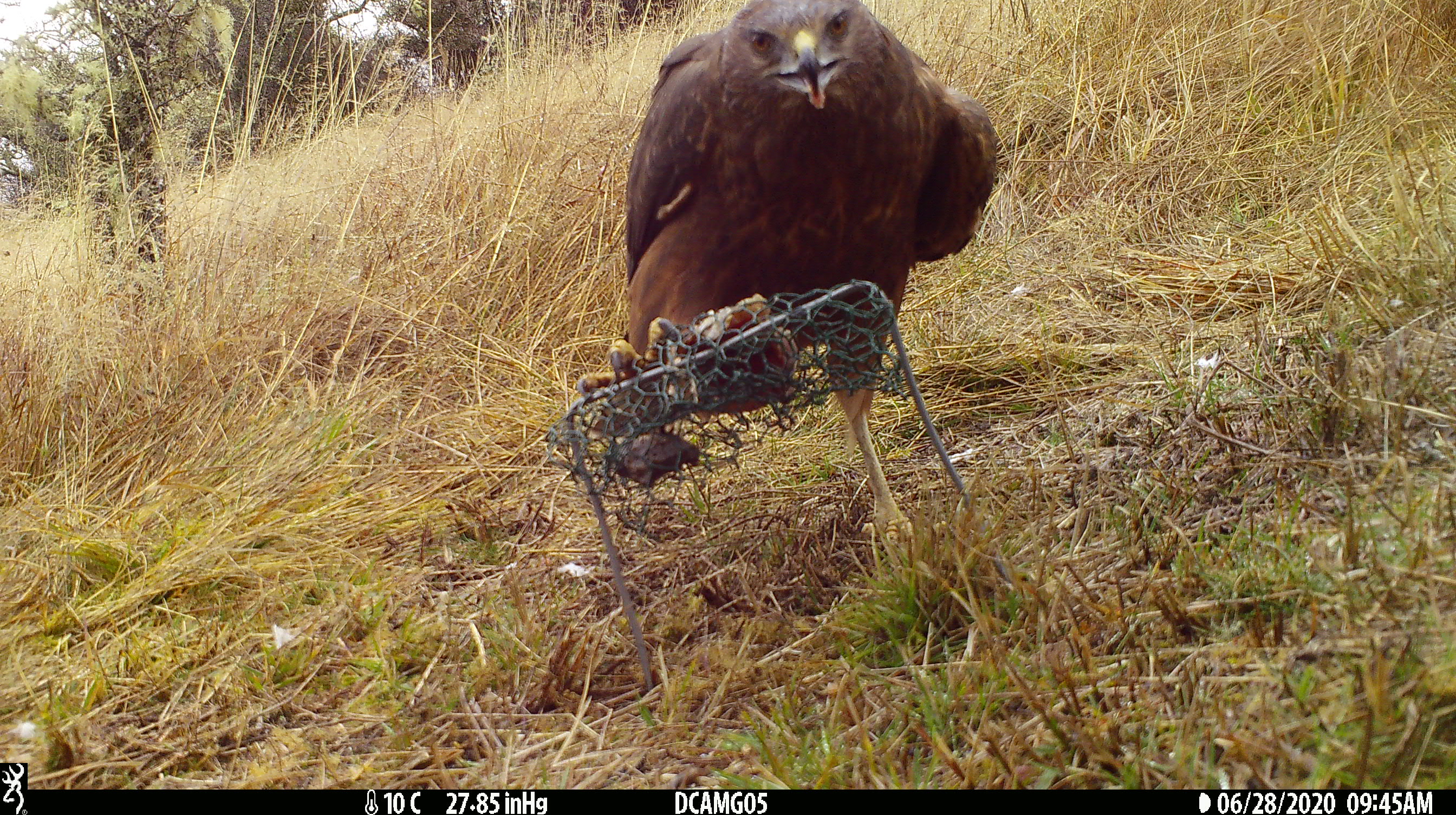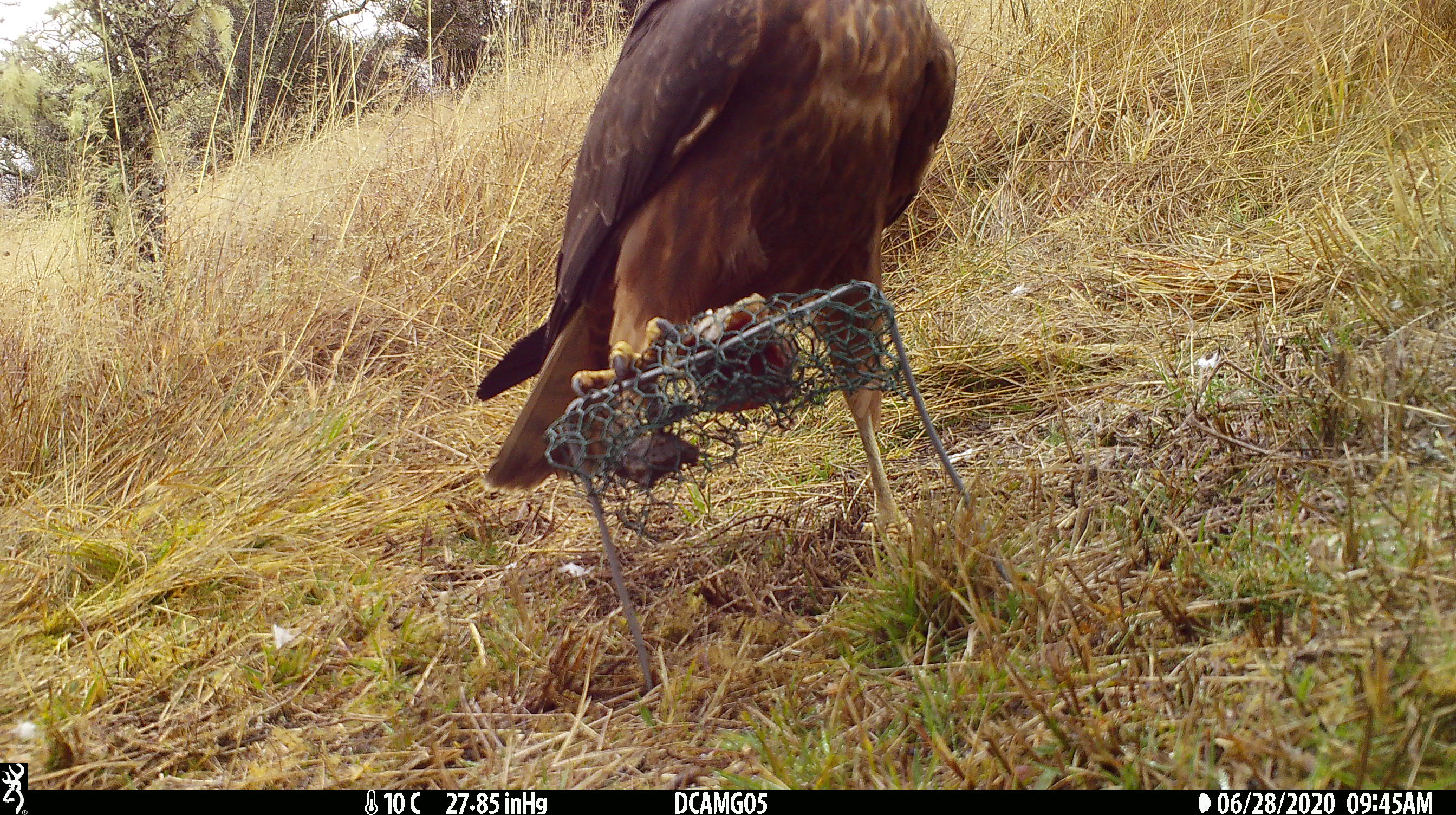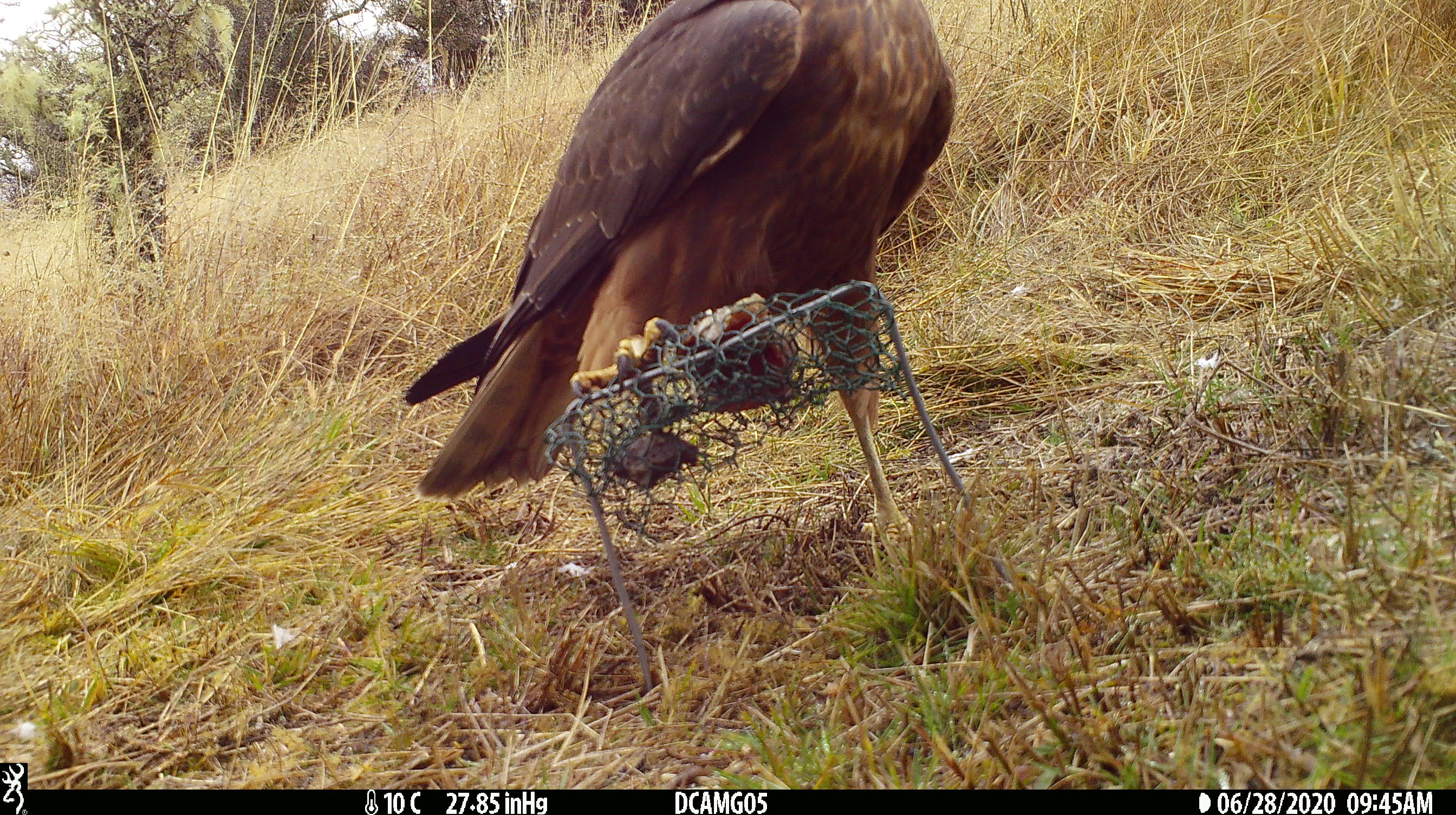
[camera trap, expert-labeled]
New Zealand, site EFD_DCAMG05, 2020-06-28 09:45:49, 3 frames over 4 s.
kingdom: Animalia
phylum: Chordata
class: Aves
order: Accipitriformes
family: Accipitridae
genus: Circus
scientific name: Circus approximans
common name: swamp harrier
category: harrier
Harrier (swamp harrier) (Circus approximans).